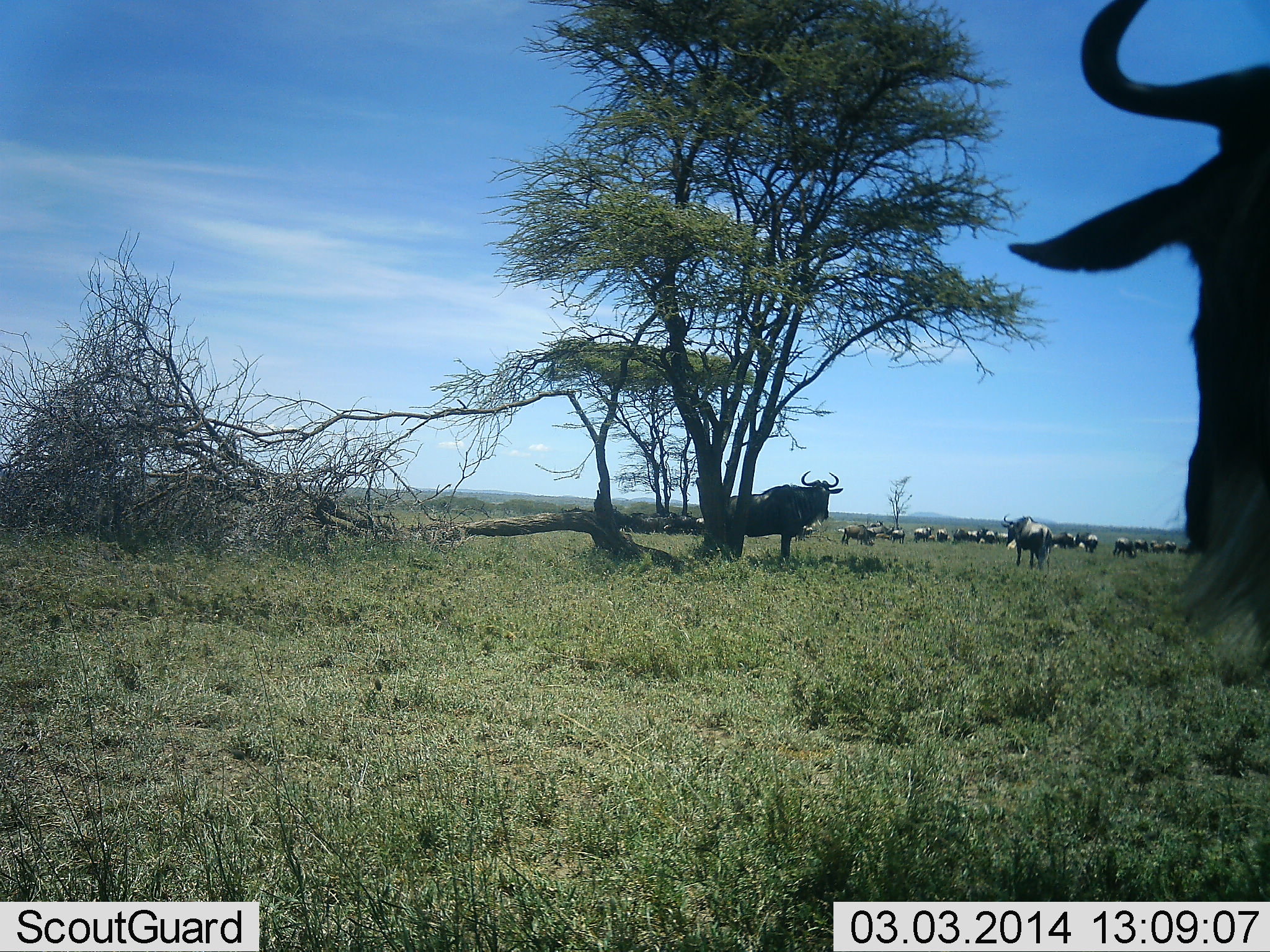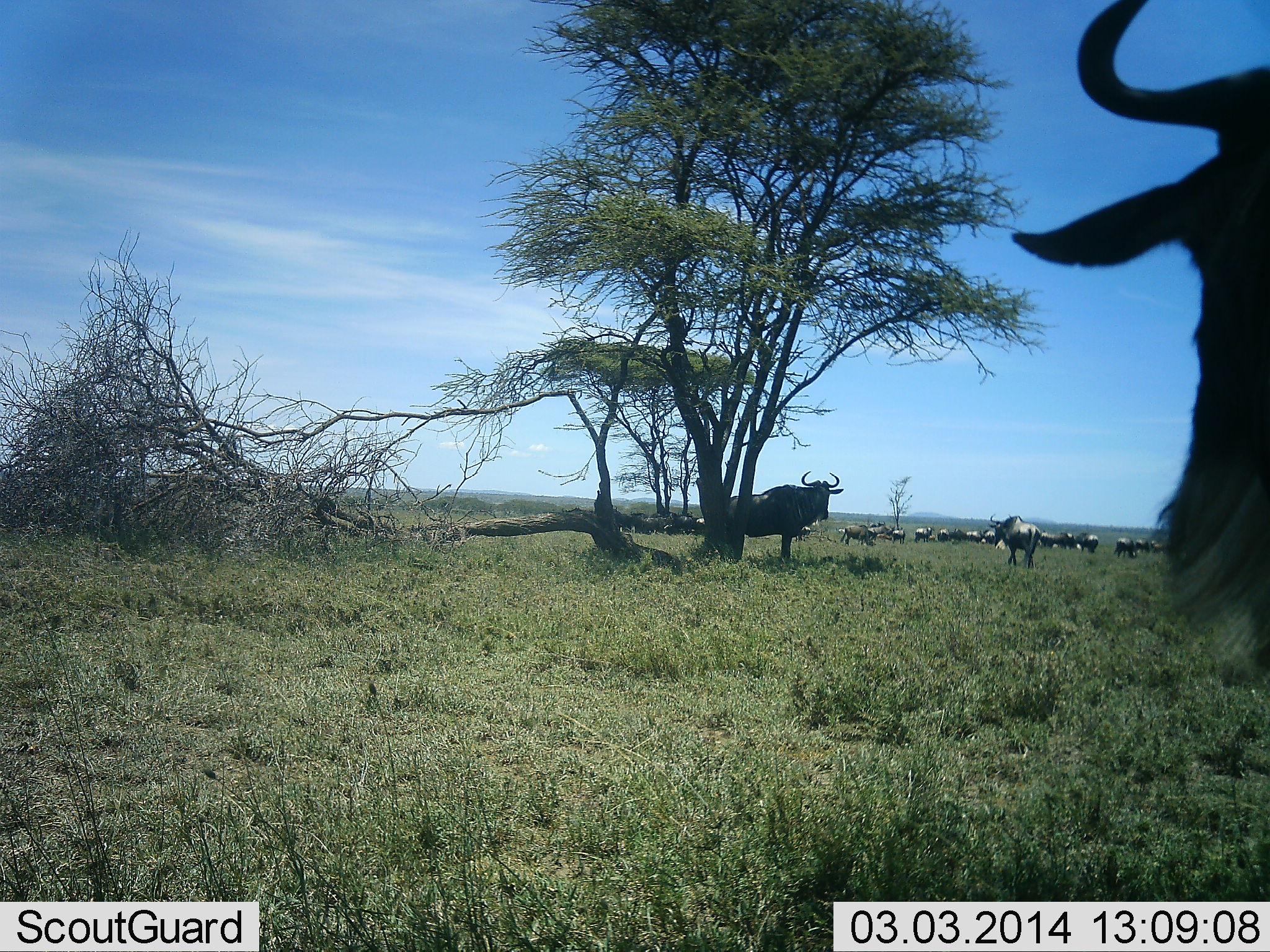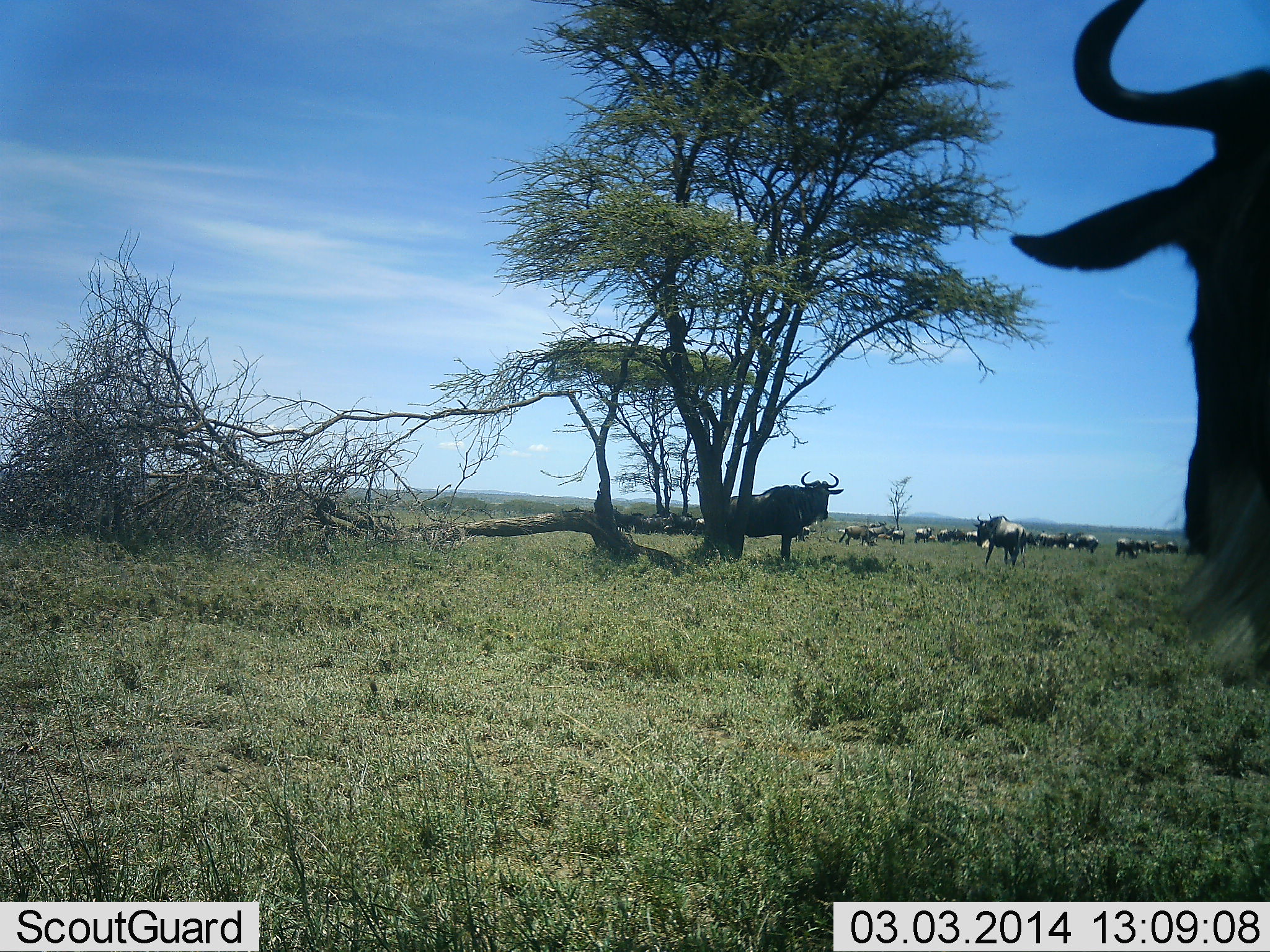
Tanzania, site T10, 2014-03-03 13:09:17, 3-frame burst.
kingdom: Animalia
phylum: Chordata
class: Mammalia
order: Artiodactyla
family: Bovidae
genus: Connochaetes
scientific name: Connochaetes taurinus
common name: blue wildebeest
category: wildebeest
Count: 11-50.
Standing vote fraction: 81%.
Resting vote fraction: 10%.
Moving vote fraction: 37%.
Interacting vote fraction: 5%.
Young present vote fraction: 0%.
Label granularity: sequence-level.